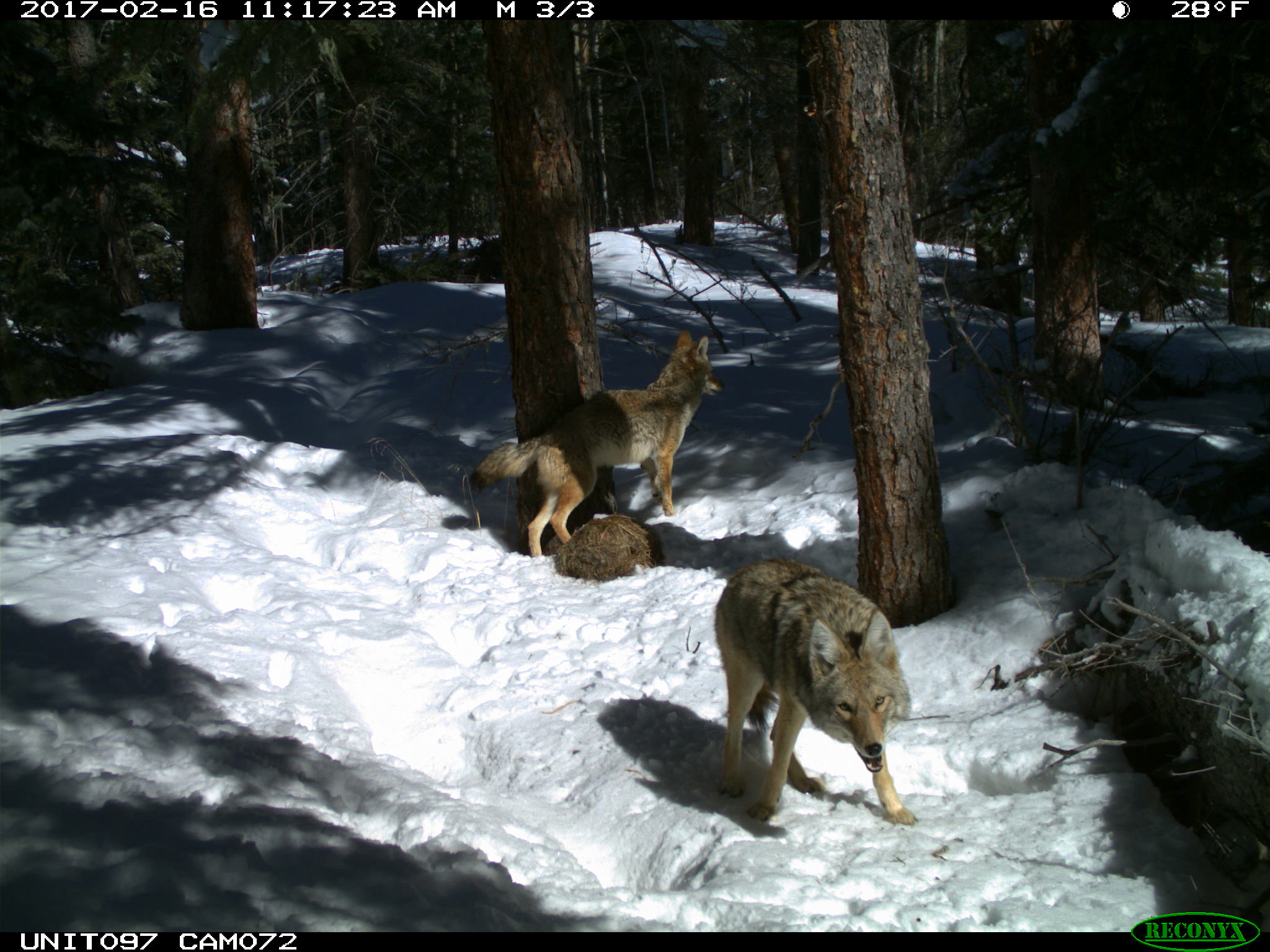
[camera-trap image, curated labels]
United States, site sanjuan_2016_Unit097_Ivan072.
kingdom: Animalia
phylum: Chordata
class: Mammalia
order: Carnivora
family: Canidae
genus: Canis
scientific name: Canis latrans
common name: coyote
Canis latrans (coyote).